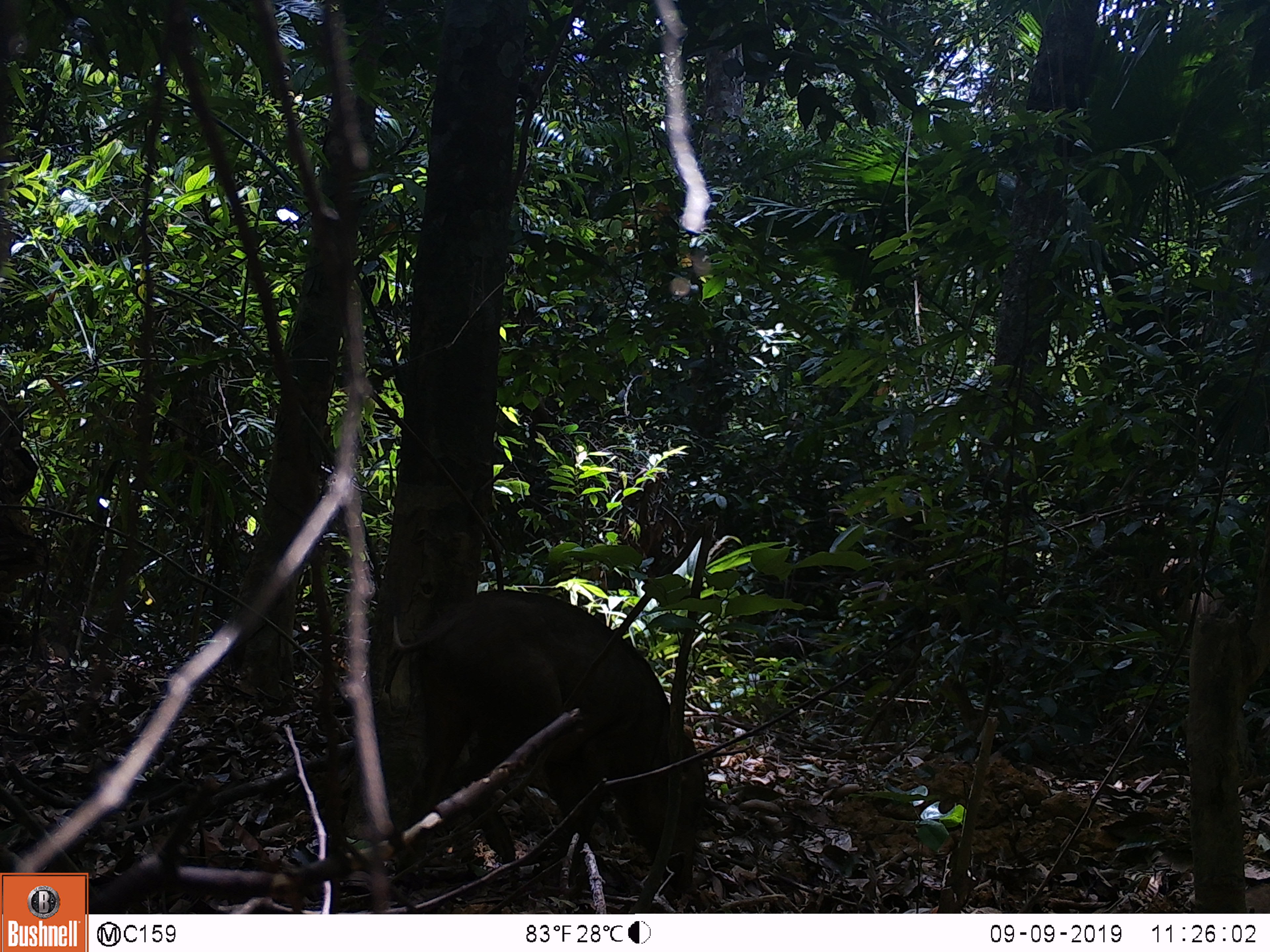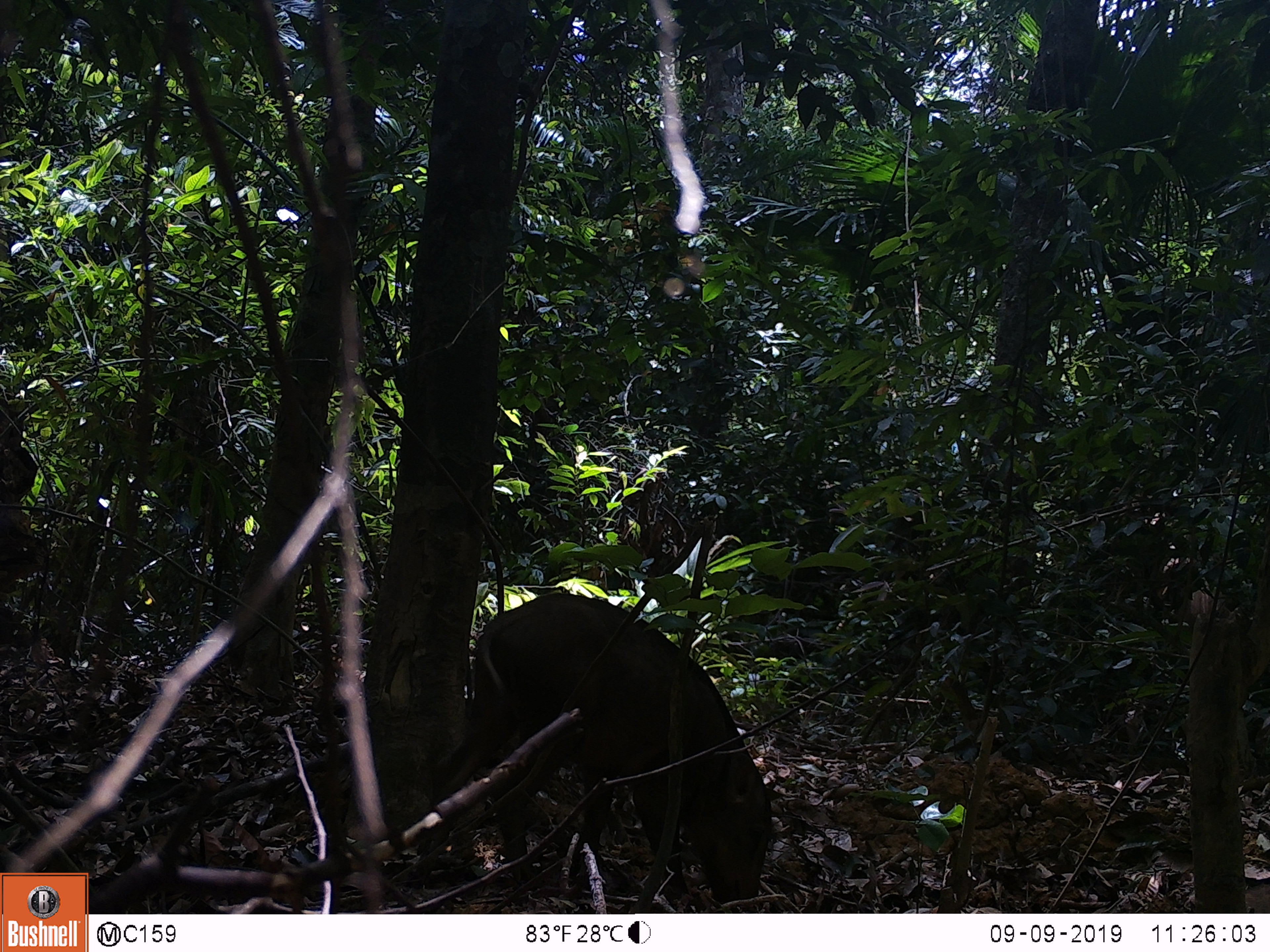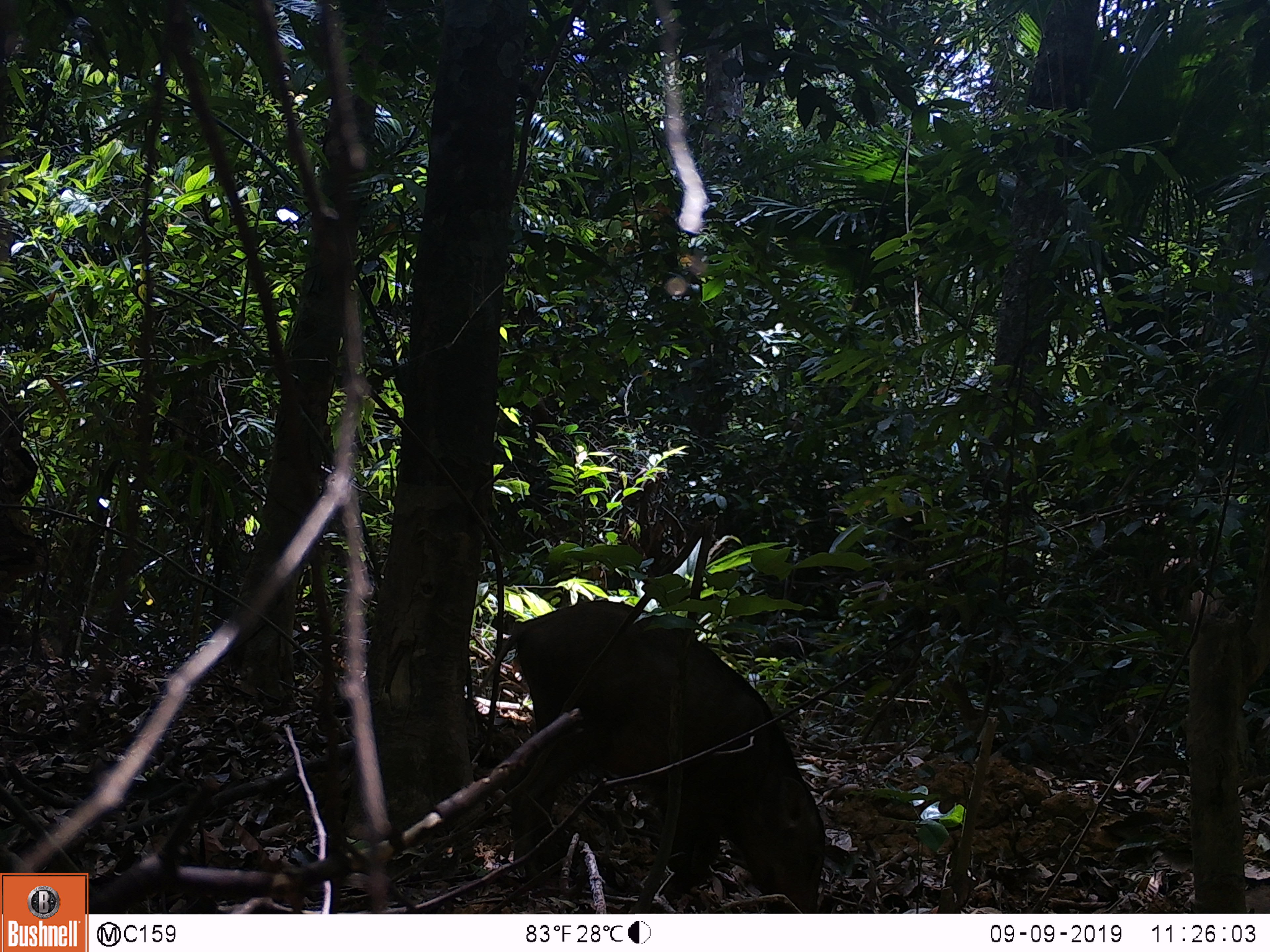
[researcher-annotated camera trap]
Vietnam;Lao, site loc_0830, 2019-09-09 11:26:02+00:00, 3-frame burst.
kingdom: Animalia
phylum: Chordata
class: Mammalia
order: Artiodactyla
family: Suidae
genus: Sus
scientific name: Sus scrofa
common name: eurasian wild pig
Eurasian wild pig (Sus scrofa). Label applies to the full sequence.